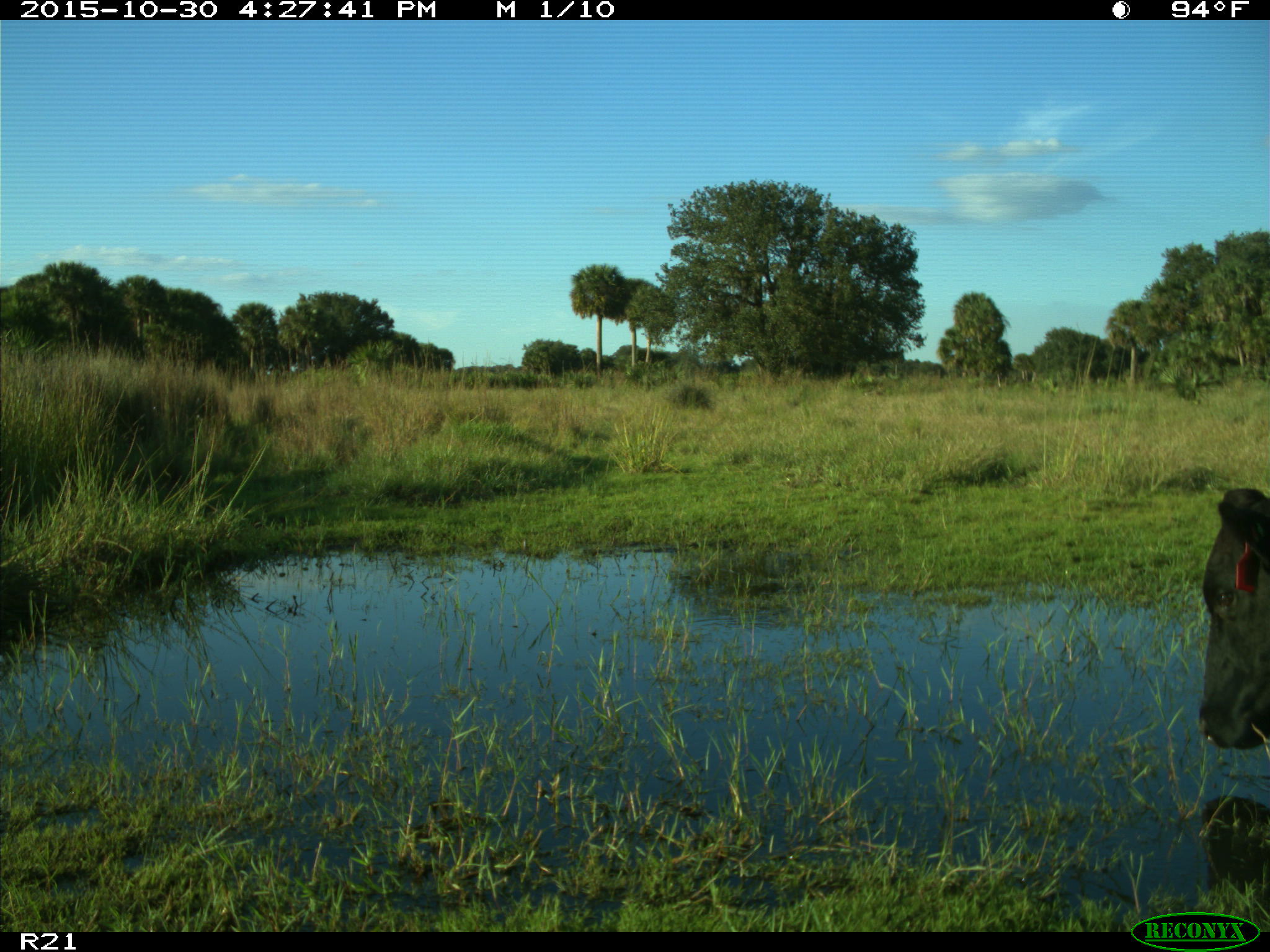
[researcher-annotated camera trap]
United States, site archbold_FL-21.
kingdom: Animalia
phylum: Chordata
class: Mammalia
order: Artiodactyla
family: Bovidae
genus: Bos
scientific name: Bos taurus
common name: domestic cow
Bos taurus (domestic cow).